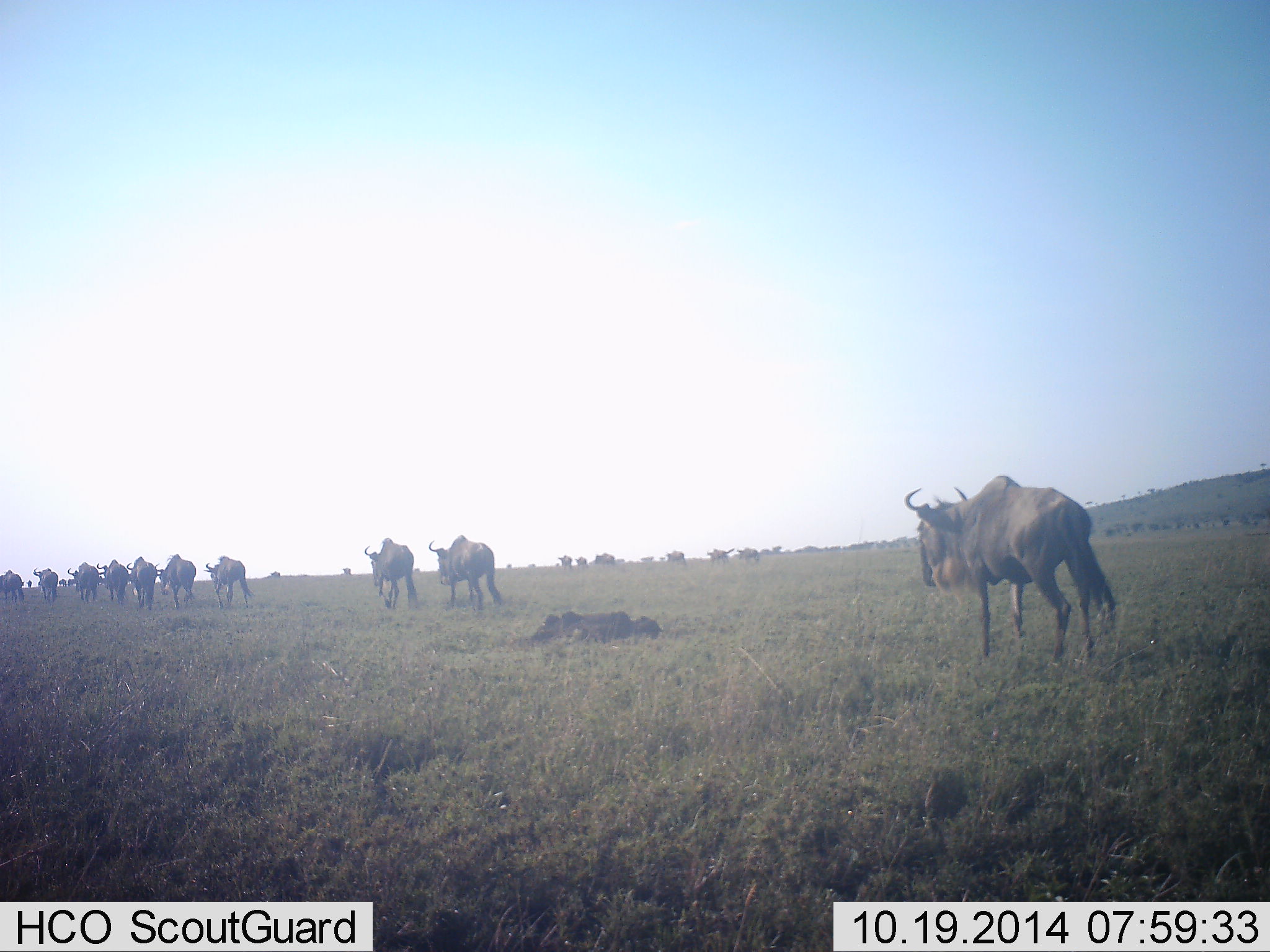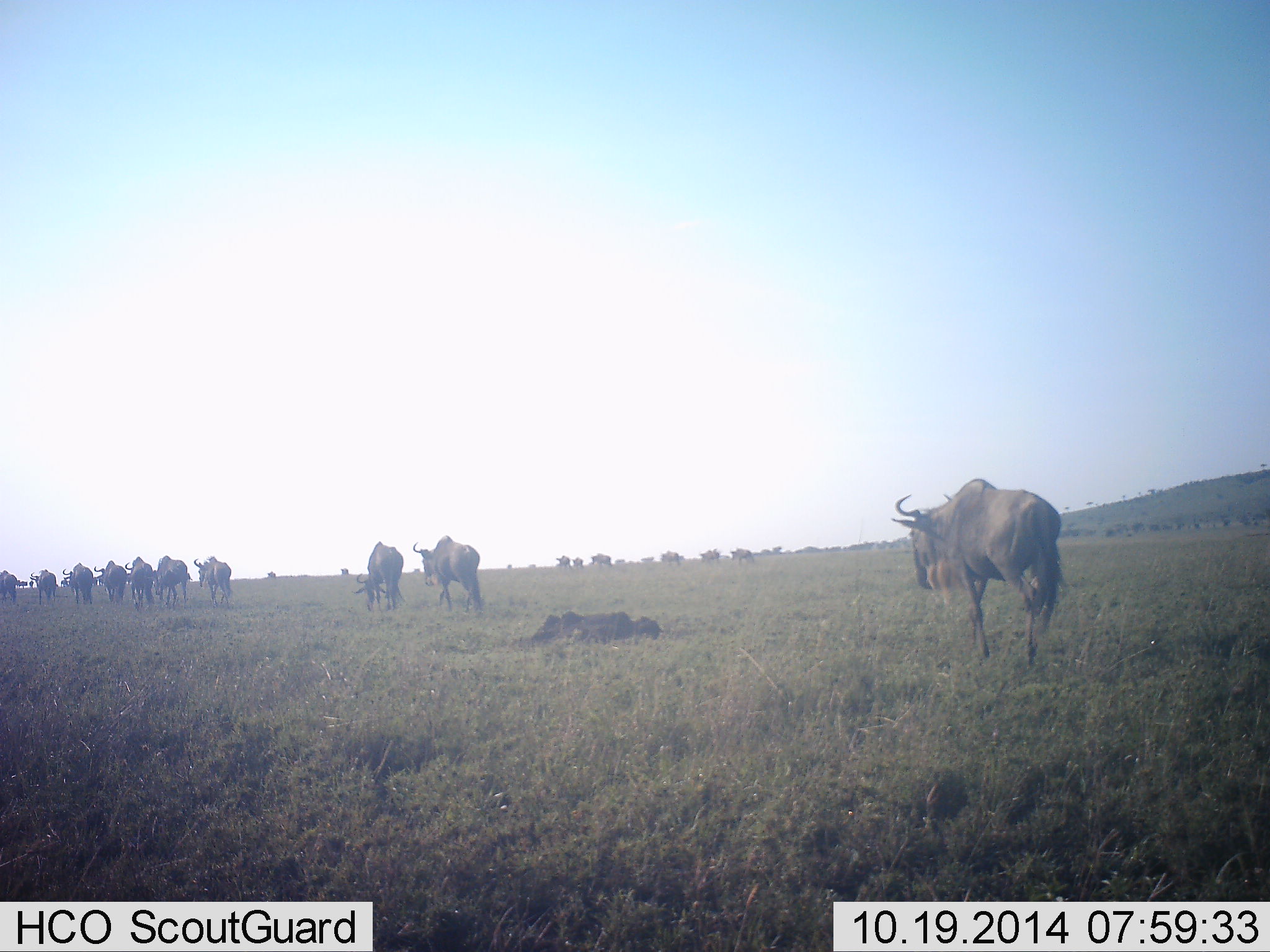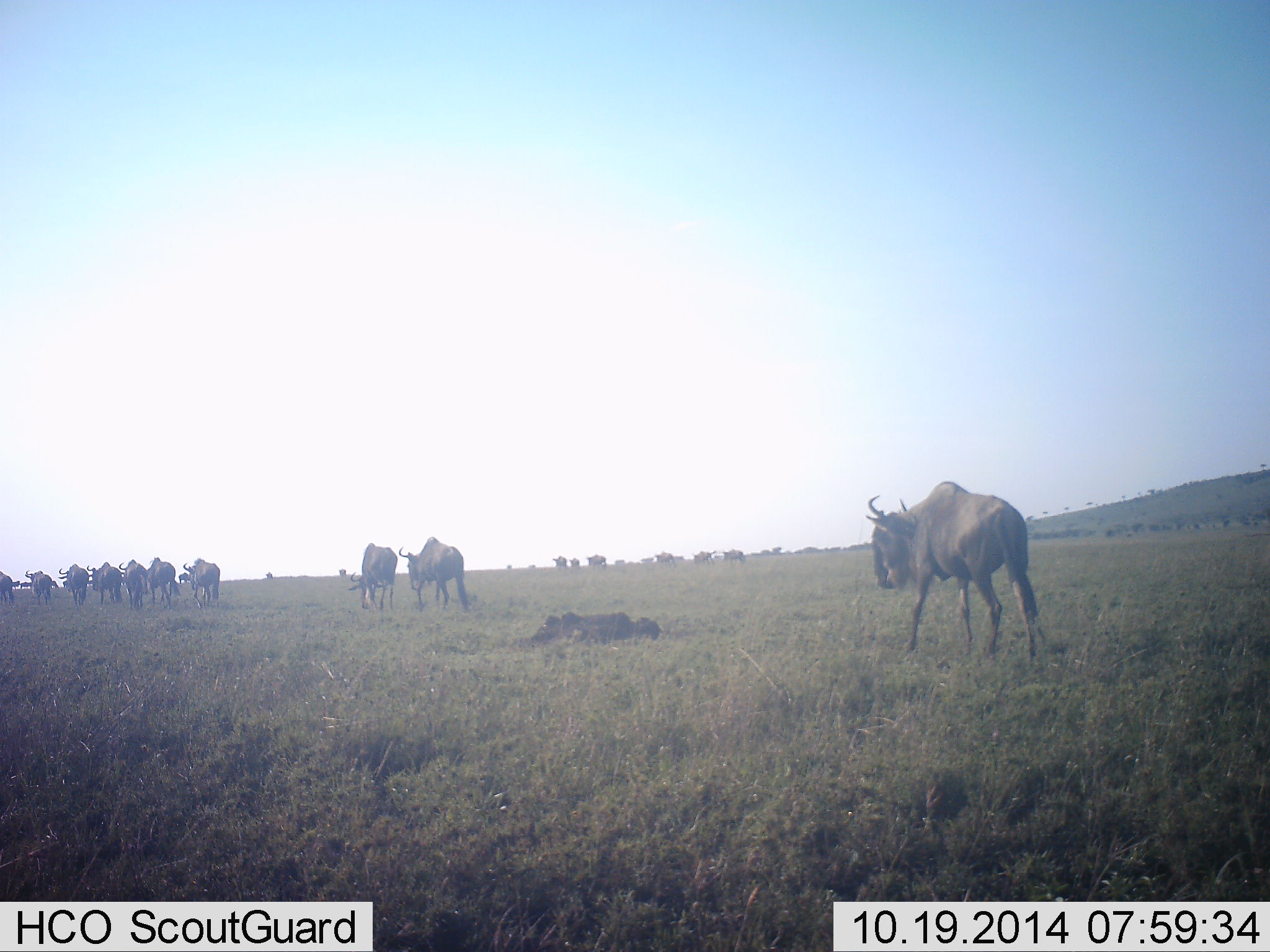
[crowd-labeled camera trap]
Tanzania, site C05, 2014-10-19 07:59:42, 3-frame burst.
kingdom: Animalia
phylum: Chordata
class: Mammalia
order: Artiodactyla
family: Bovidae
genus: Connochaetes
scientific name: Connochaetes taurinus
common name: blue wildebeest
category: wildebeest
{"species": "wildebeest (blue wildebeest) (Connochaetes taurinus)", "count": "11-50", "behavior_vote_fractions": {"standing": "20%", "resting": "0%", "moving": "100%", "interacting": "0%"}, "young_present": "10%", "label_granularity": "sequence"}